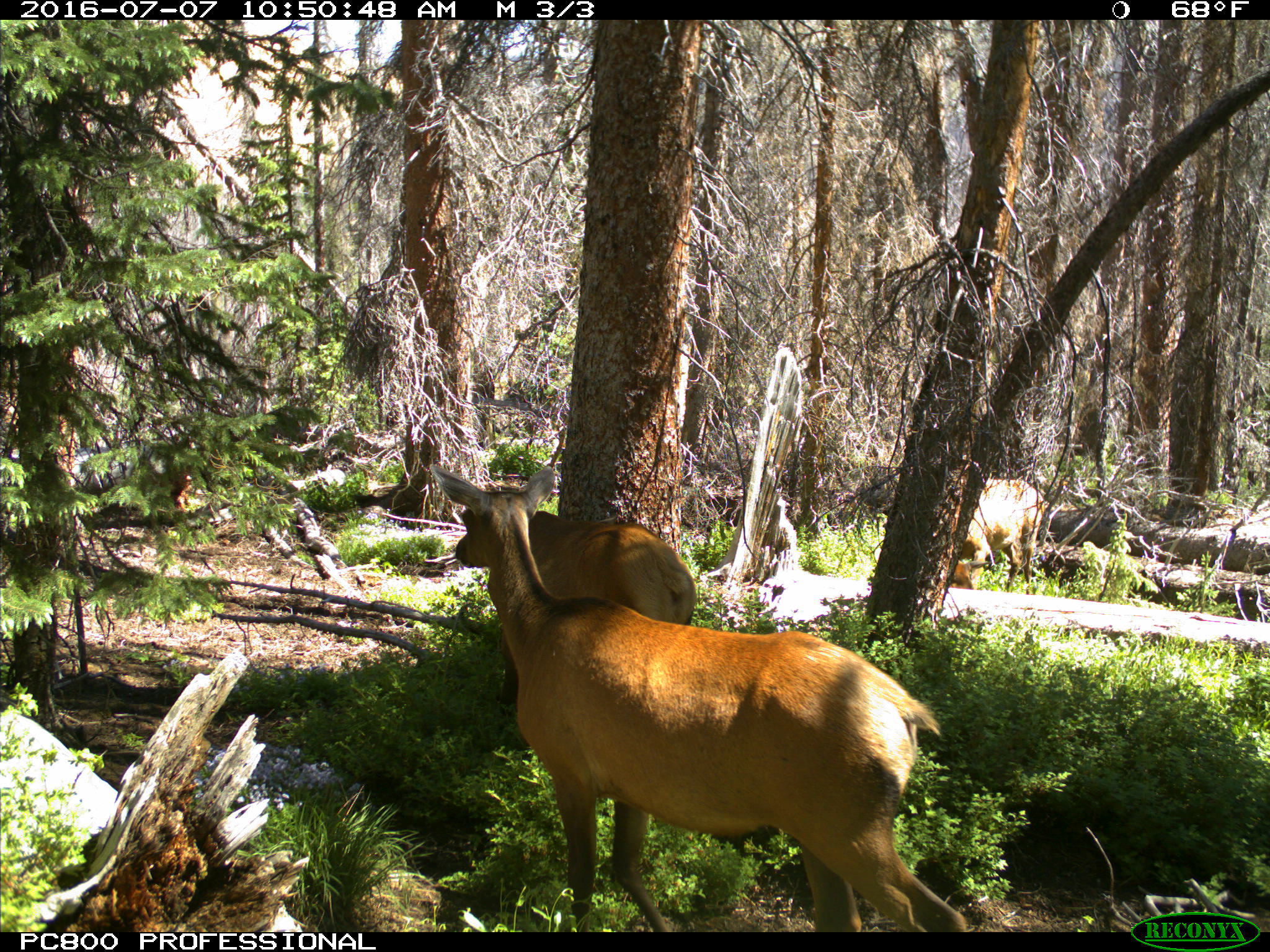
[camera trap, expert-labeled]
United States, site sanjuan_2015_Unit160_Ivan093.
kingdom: Animalia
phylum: Chordata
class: Mammalia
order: Artiodactyla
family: Cervidae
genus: Cervus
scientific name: Cervus elaphus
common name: red deer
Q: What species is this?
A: Cervus elaphus (red deer).